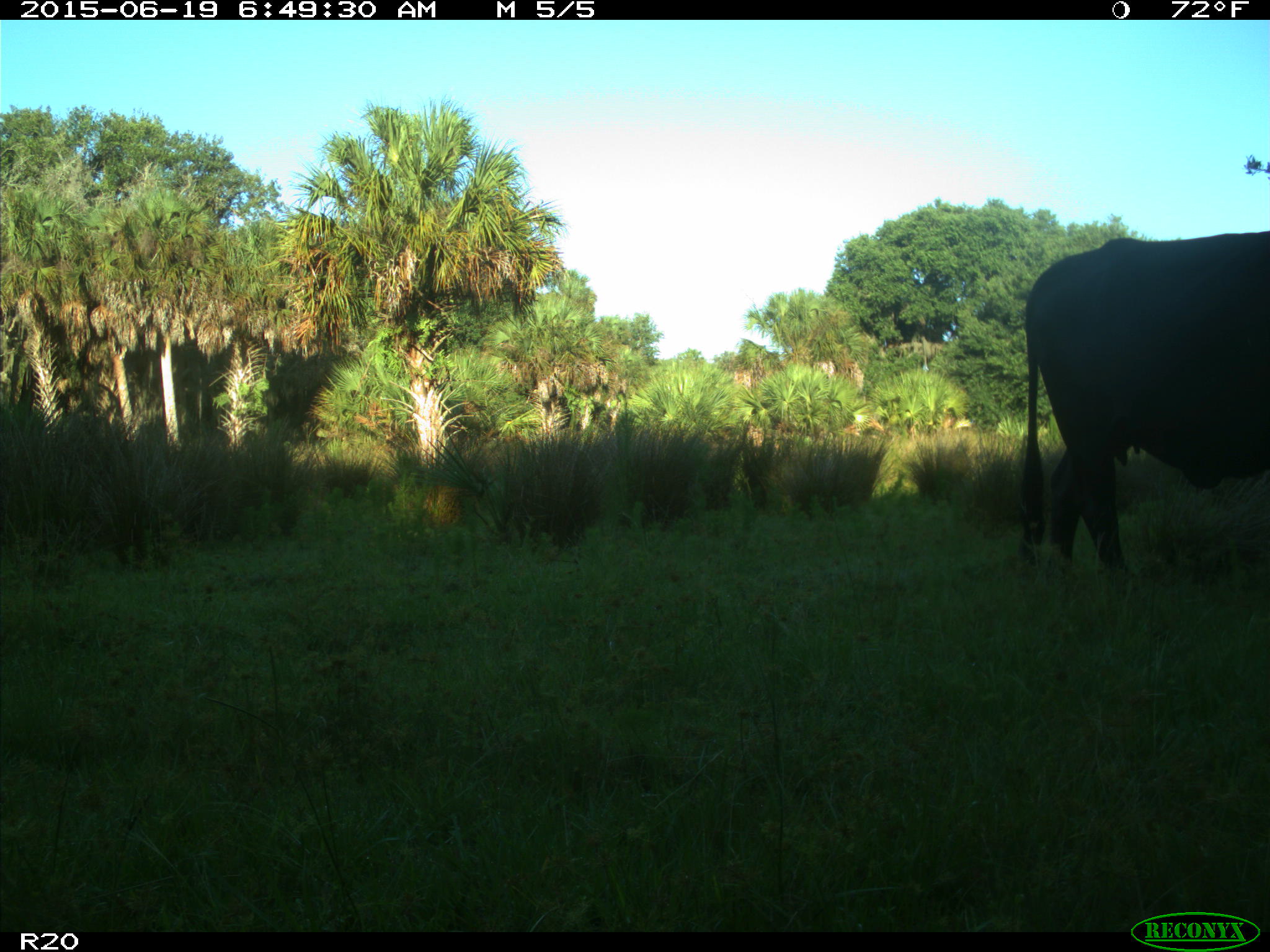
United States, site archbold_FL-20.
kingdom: Animalia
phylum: Chordata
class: Mammalia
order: Artiodactyla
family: Bovidae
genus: Bos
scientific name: Bos taurus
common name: domestic cow